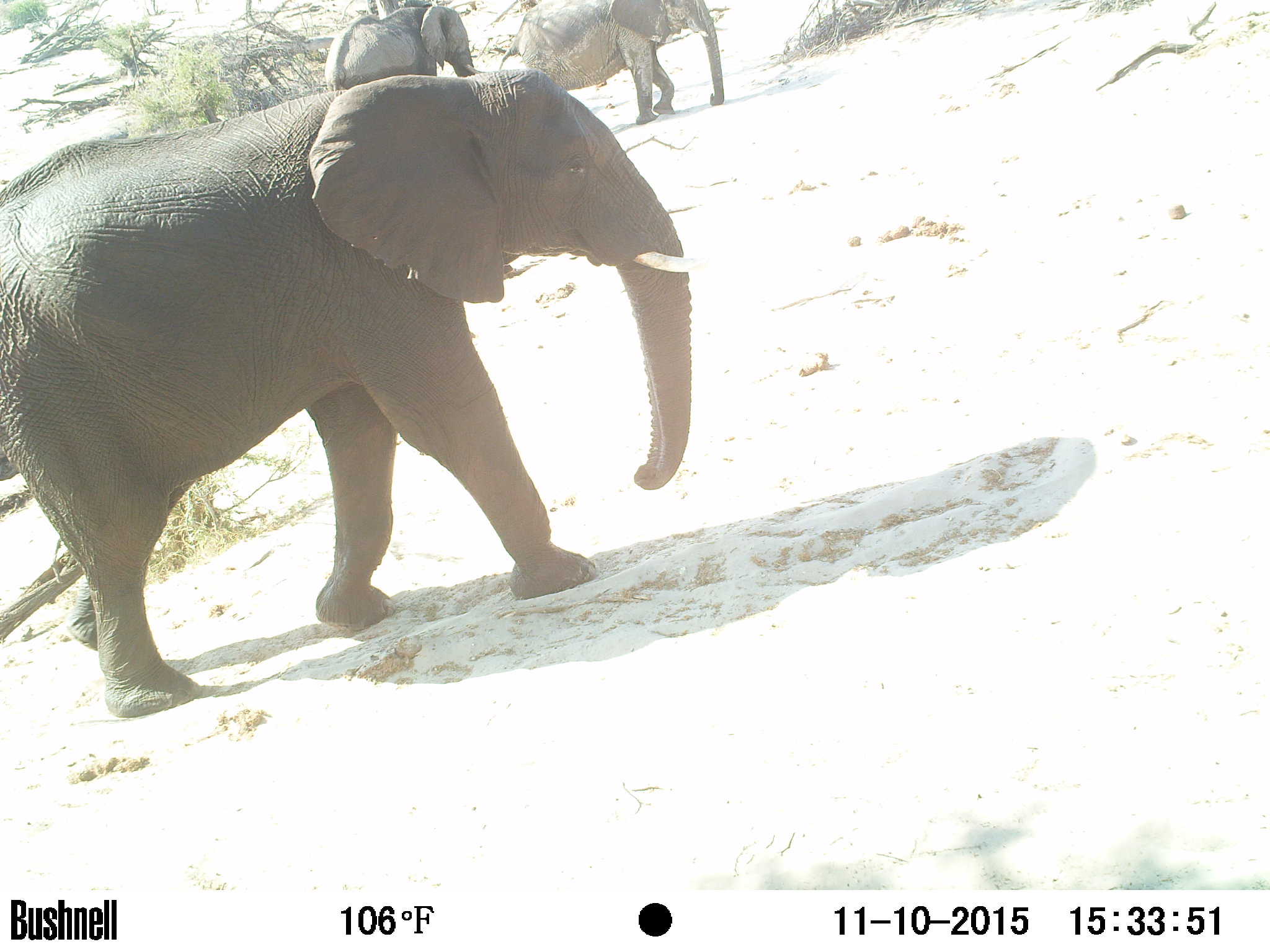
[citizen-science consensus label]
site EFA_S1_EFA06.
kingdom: Animalia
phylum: Chordata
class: Mammalia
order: Proboscidea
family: Elephantidae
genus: Loxodonta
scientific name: Loxodonta africana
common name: african bush elephant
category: elephant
Elephant (african bush elephant) (Loxodonta africana), count 3. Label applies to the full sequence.